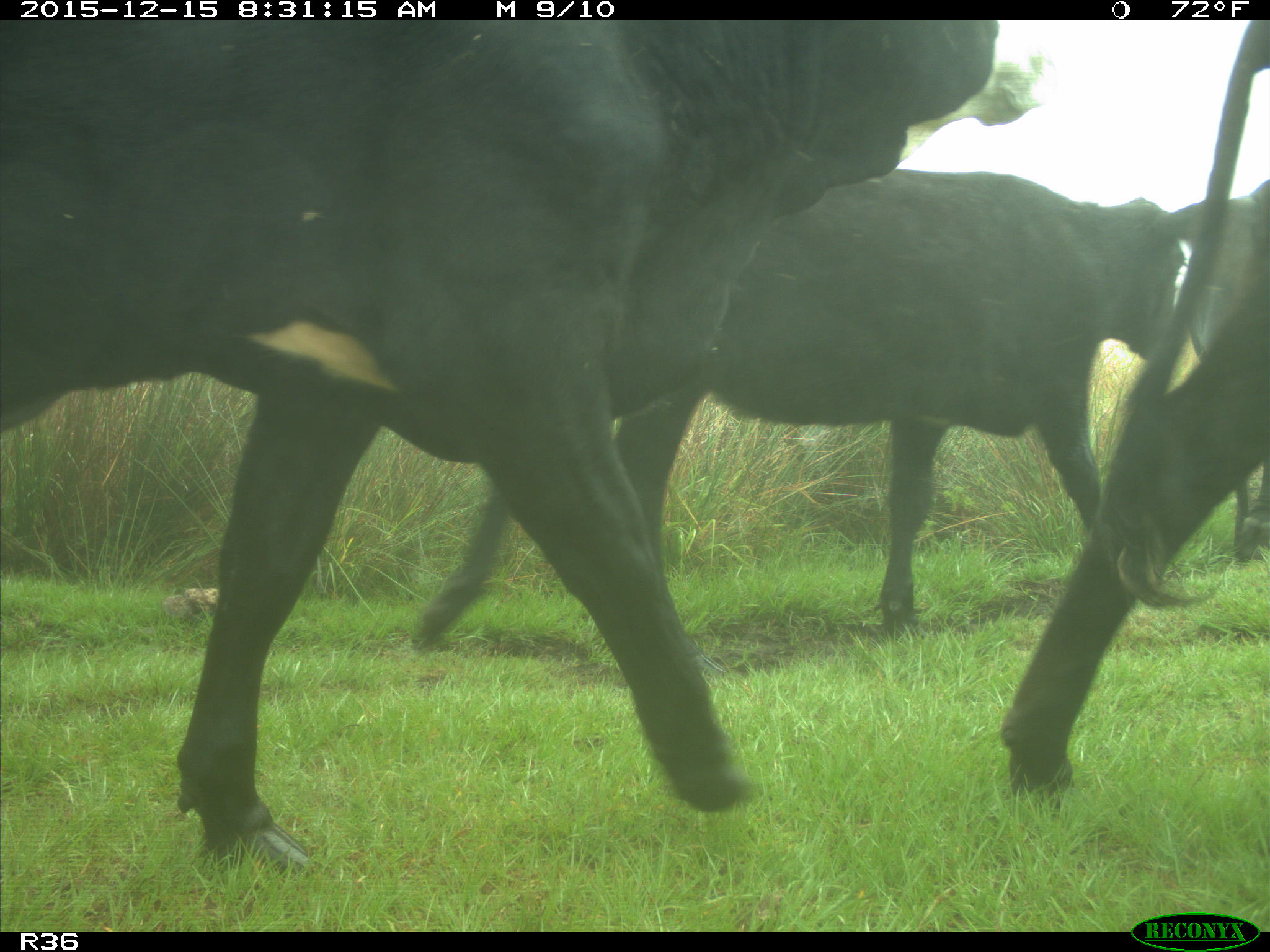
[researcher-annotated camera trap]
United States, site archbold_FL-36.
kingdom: Animalia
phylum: Chordata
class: Mammalia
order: Artiodactyla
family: Bovidae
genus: Bos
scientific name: Bos taurus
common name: domestic cow